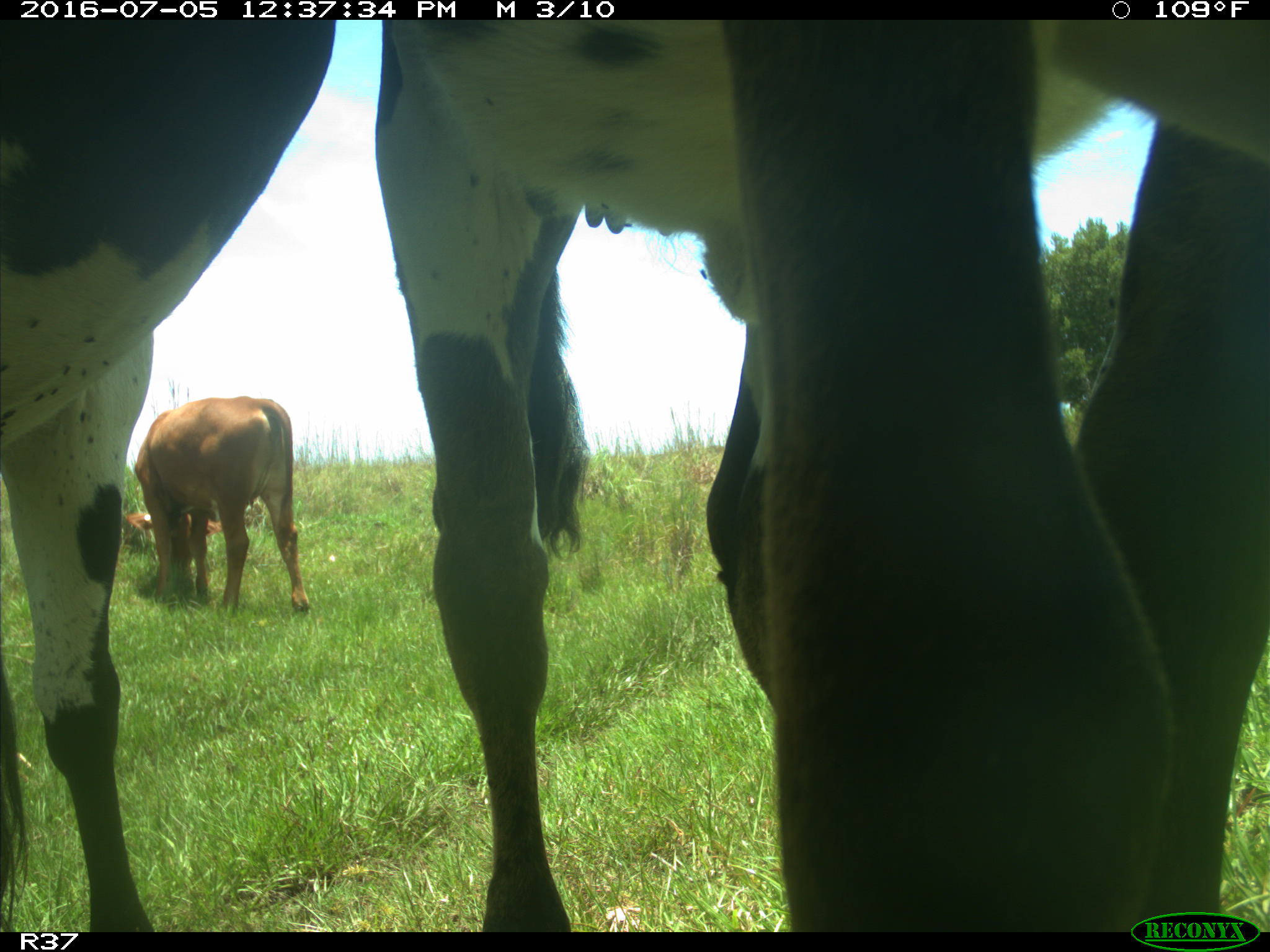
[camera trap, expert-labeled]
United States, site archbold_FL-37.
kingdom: Animalia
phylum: Chordata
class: Mammalia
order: Artiodactyla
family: Bovidae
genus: Bos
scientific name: Bos taurus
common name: domestic cow